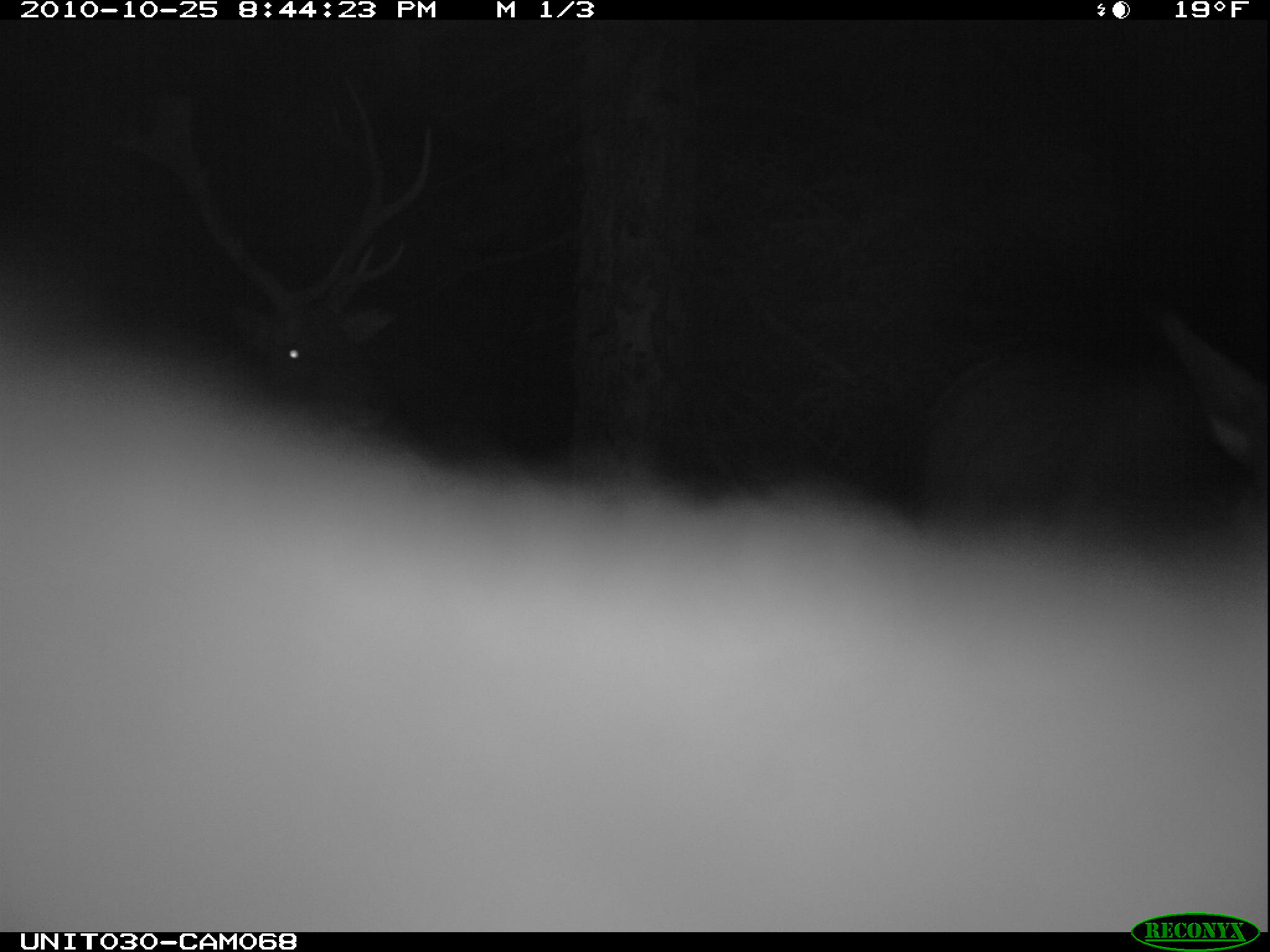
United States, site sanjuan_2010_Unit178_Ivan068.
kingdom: Animalia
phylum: Chordata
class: Mammalia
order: Artiodactyla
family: Cervidae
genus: Cervus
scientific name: Cervus elaphus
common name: red deer